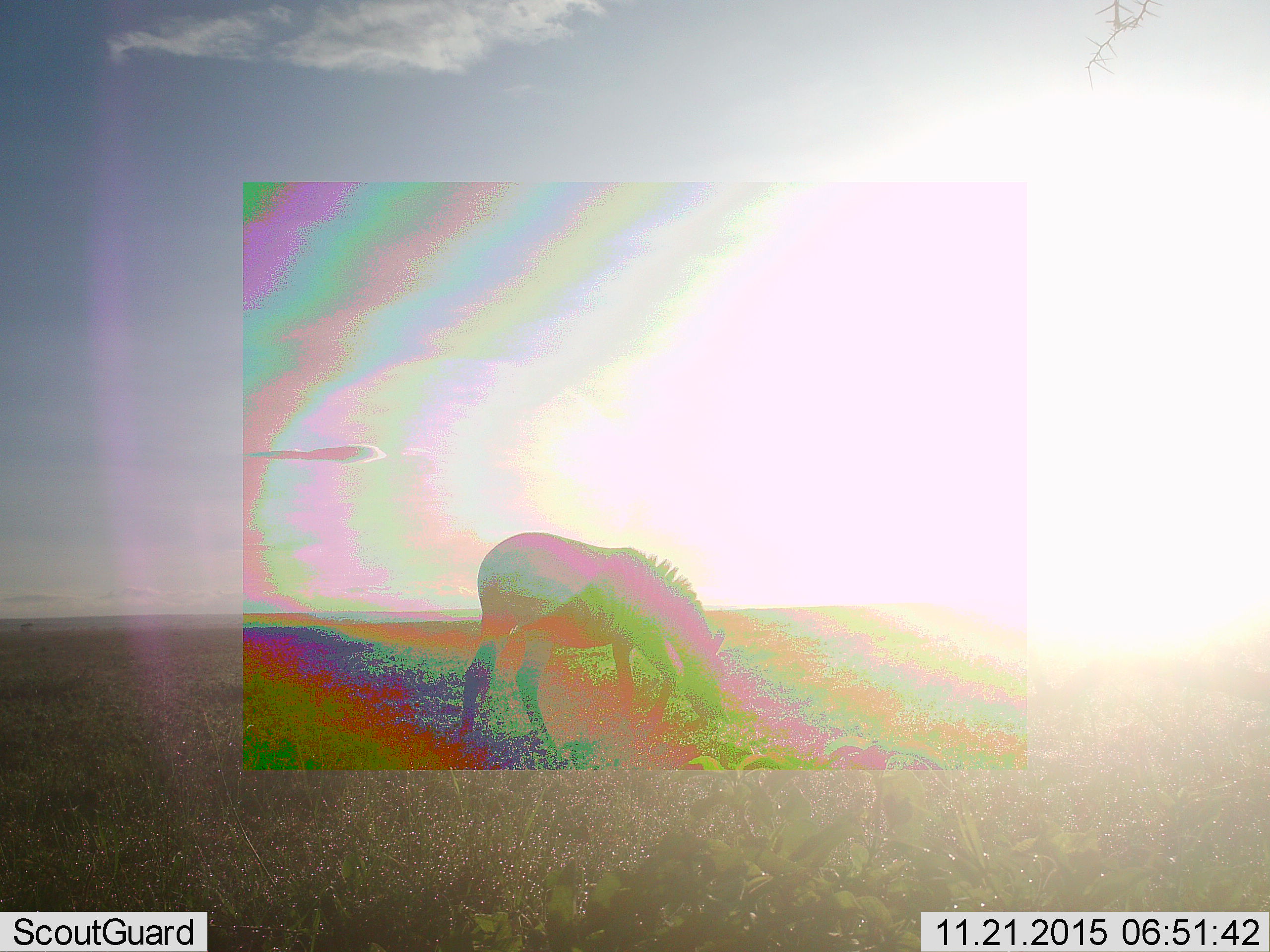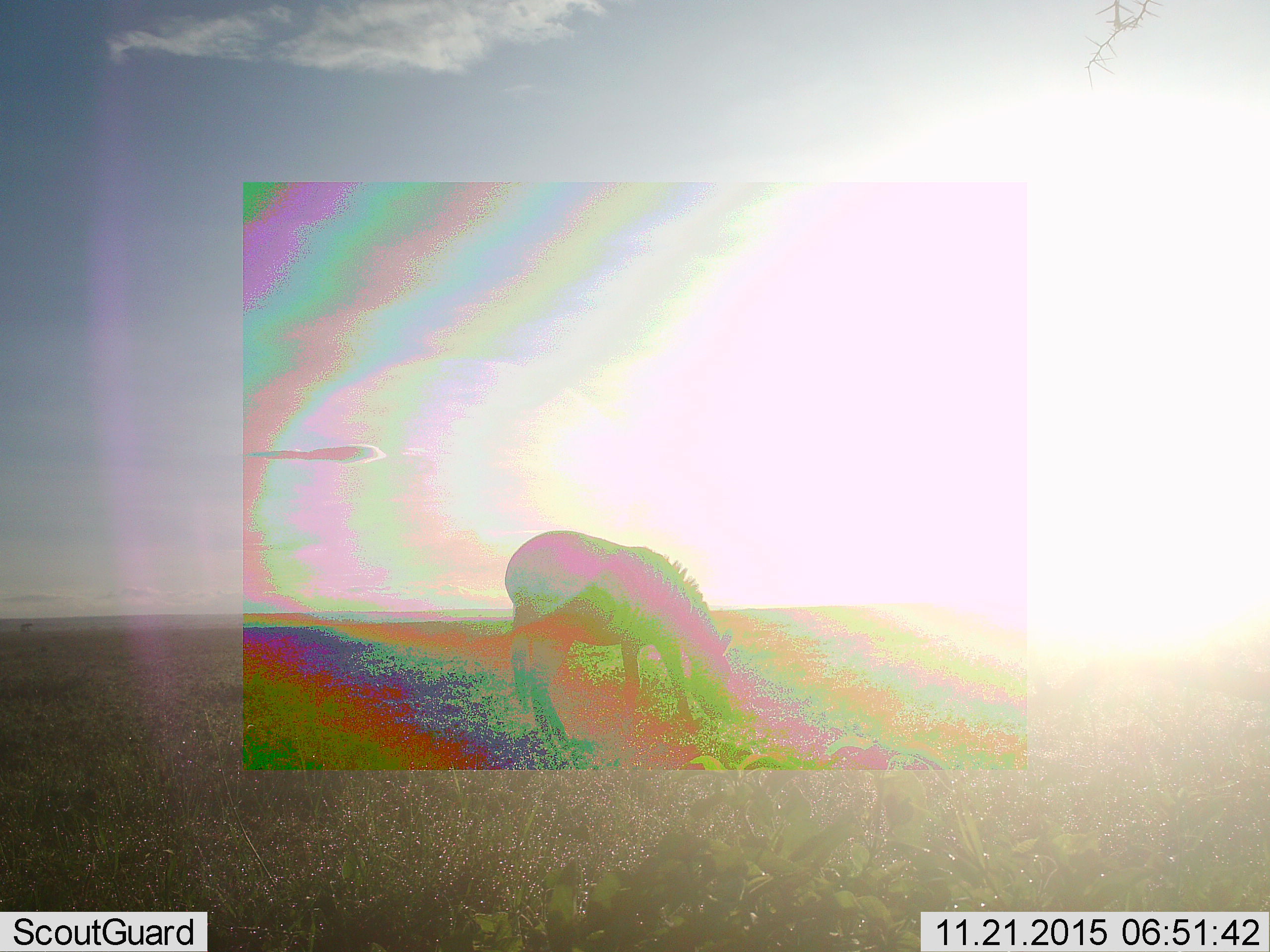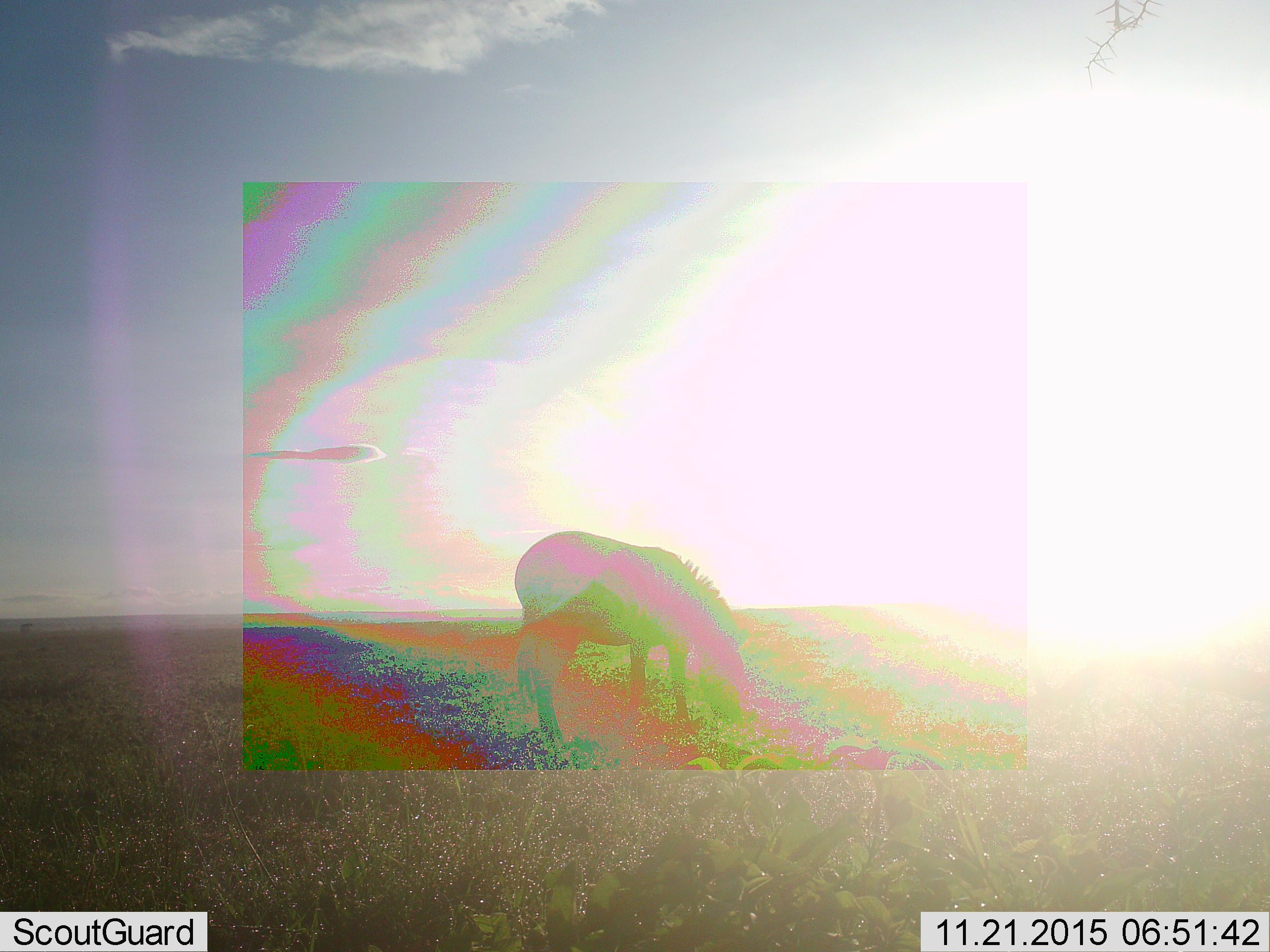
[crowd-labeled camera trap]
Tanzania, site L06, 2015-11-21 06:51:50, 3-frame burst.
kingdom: Animalia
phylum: Chordata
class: Mammalia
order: Perissodactyla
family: Equidae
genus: Equus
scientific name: Equus quagga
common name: plains zebra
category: zebra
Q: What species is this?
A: Zebra (plains zebra) (Equus quagga).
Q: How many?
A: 1.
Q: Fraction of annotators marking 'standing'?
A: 0%.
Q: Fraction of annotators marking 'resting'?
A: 0%.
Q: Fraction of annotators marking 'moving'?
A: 0%.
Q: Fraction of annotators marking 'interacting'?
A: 0%.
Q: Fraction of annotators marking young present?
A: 0%.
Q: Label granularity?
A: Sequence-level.